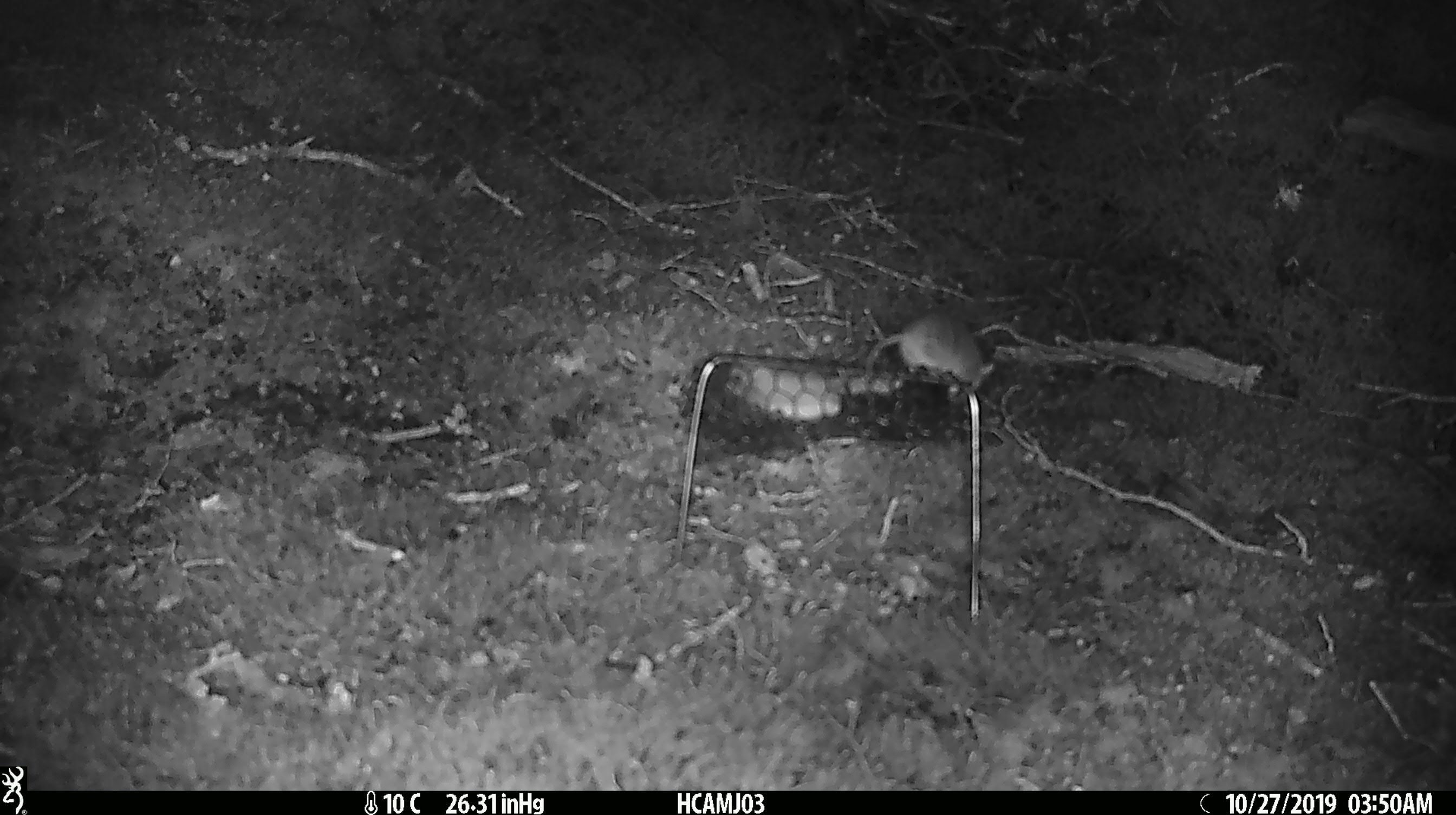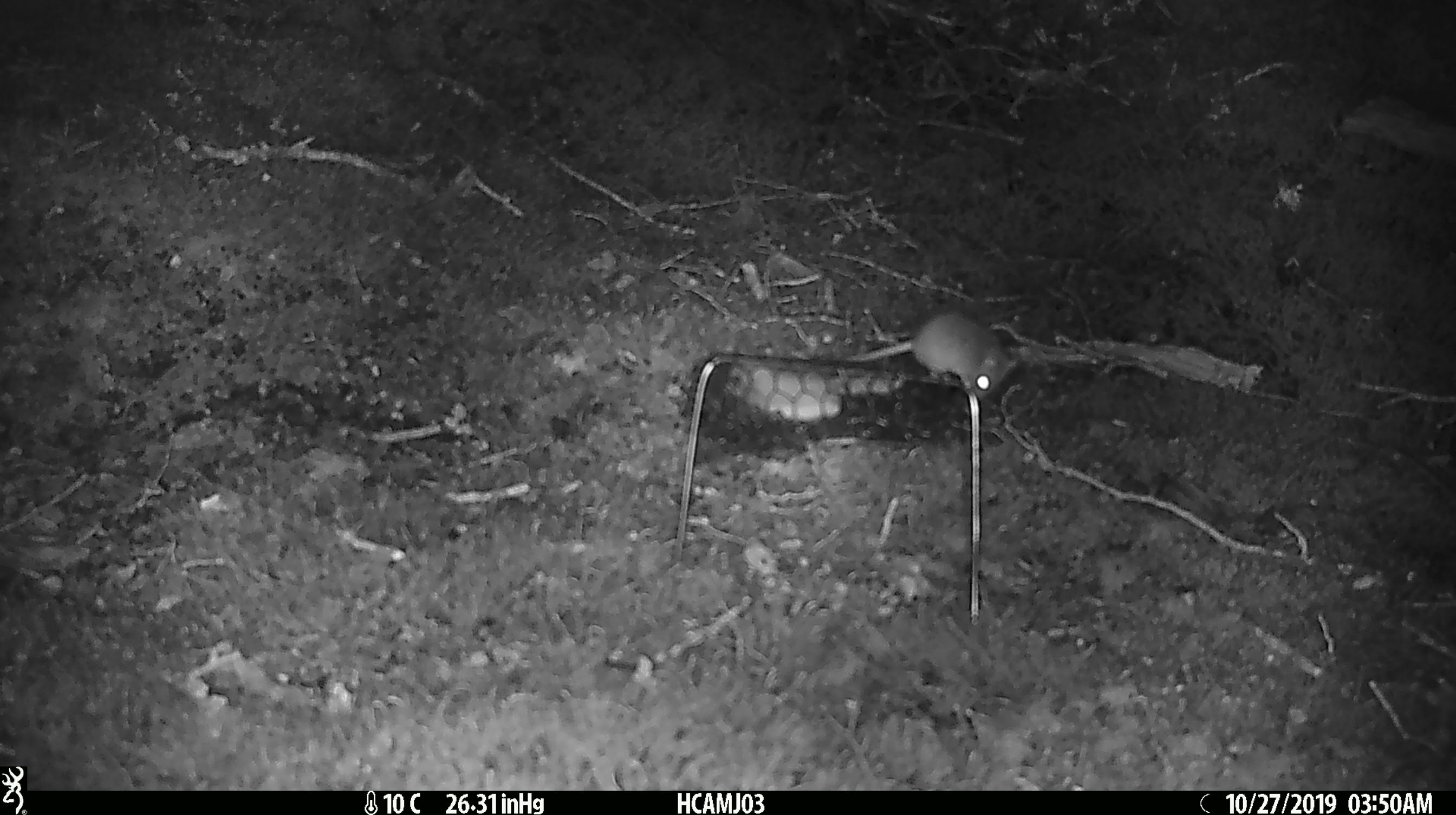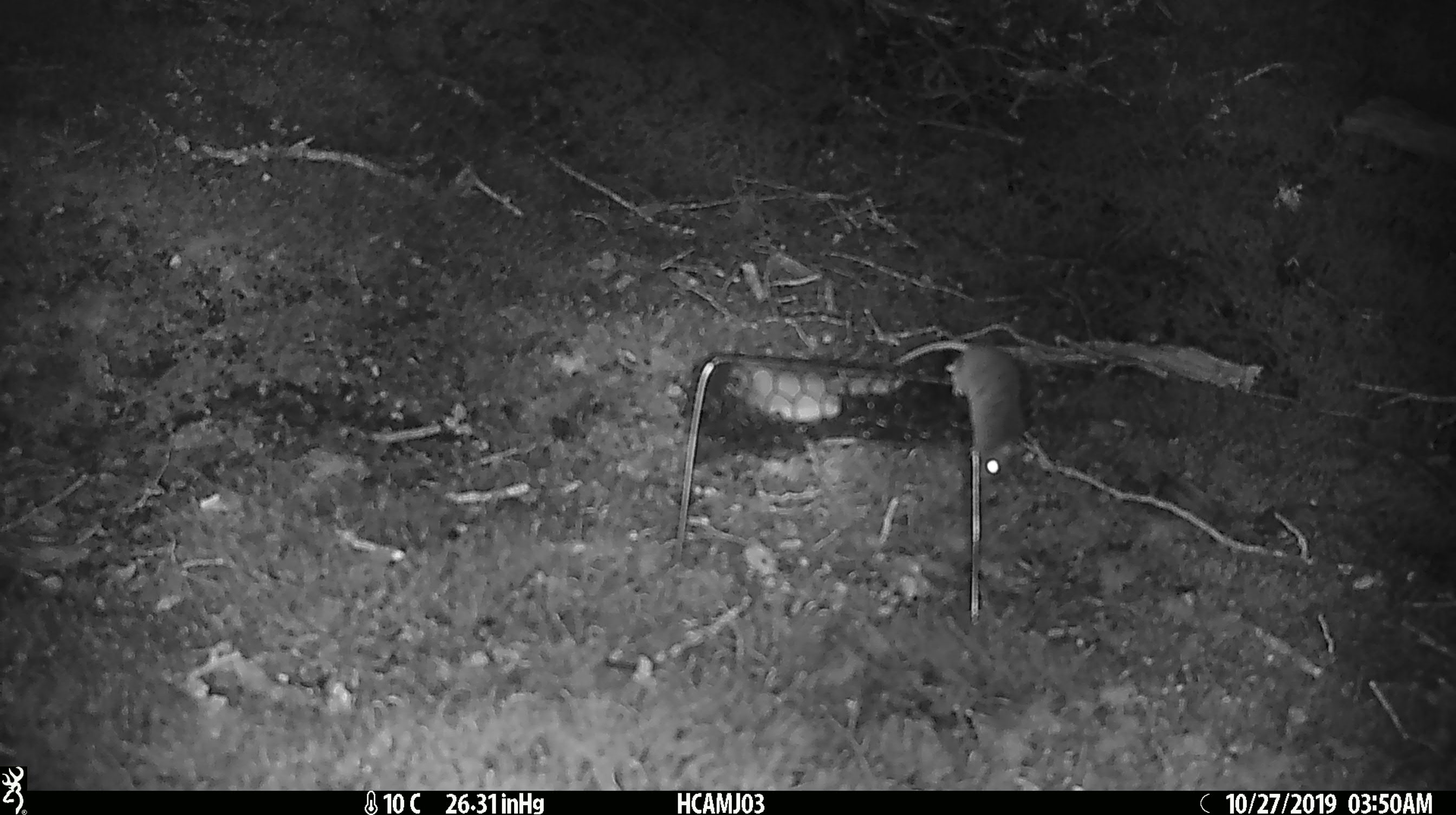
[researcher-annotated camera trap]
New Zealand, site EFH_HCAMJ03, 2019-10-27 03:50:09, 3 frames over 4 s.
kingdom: Animalia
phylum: Chordata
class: Mammalia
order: Rodentia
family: Muridae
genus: Mus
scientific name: Mus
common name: mouse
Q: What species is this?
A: Mouse (Mus).